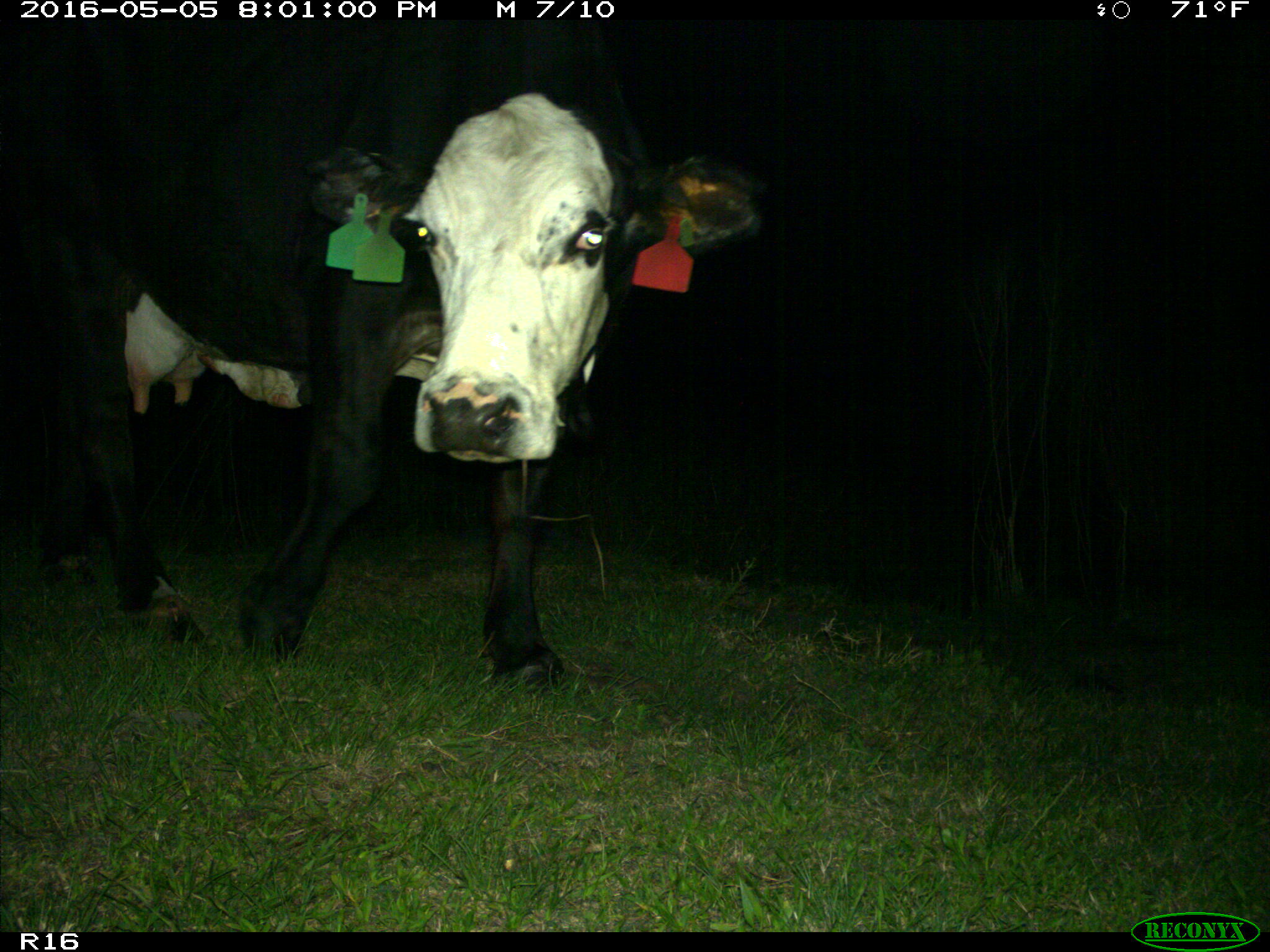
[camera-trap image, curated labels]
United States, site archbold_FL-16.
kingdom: Animalia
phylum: Chordata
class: Mammalia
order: Artiodactyla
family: Bovidae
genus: Bos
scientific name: Bos taurus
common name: domestic cow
Bos taurus (domestic cow).